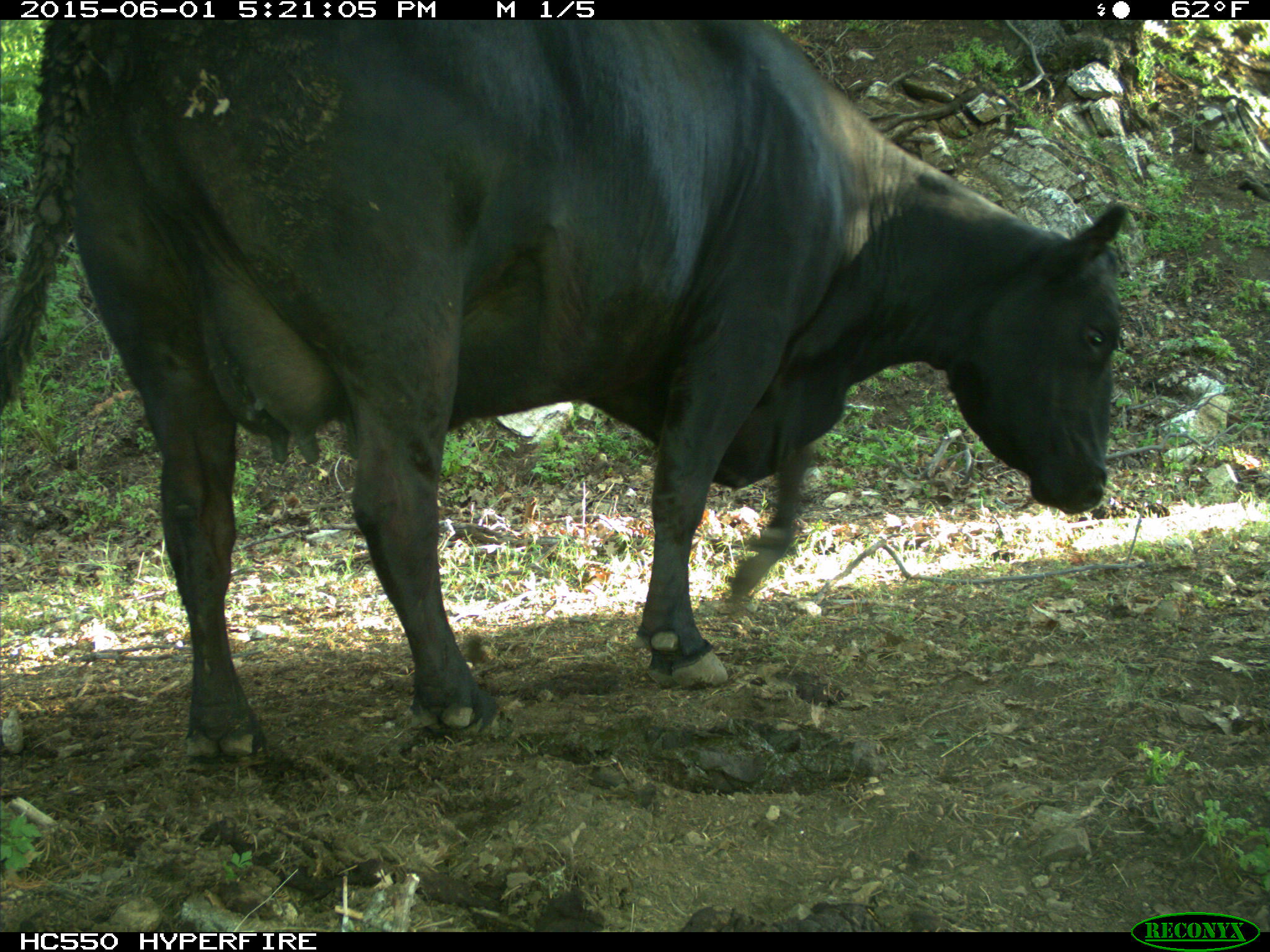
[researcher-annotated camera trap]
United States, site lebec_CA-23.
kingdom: Animalia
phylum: Chordata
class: Mammalia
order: Artiodactyla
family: Bovidae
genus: Bos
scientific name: Bos taurus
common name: domestic cow